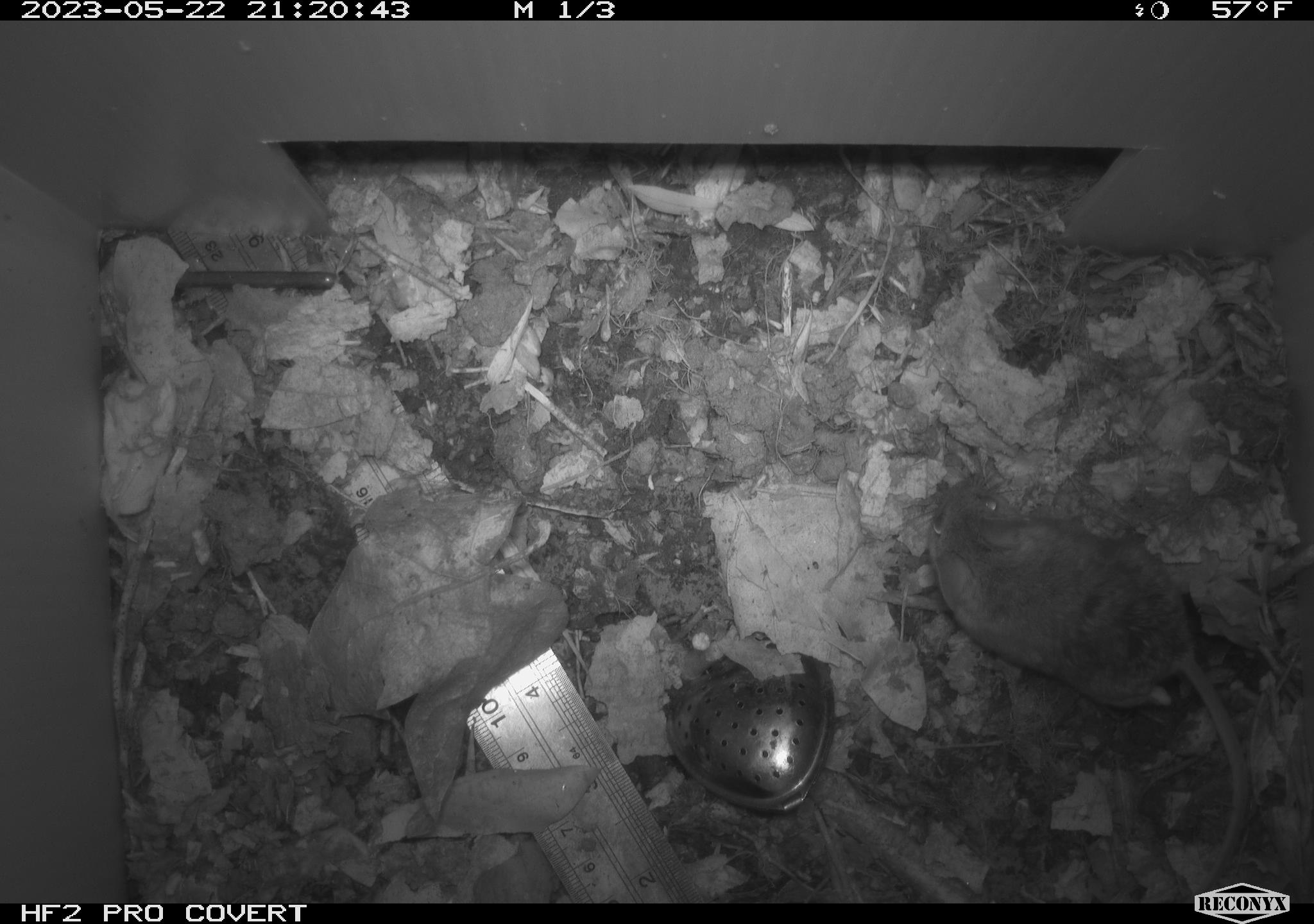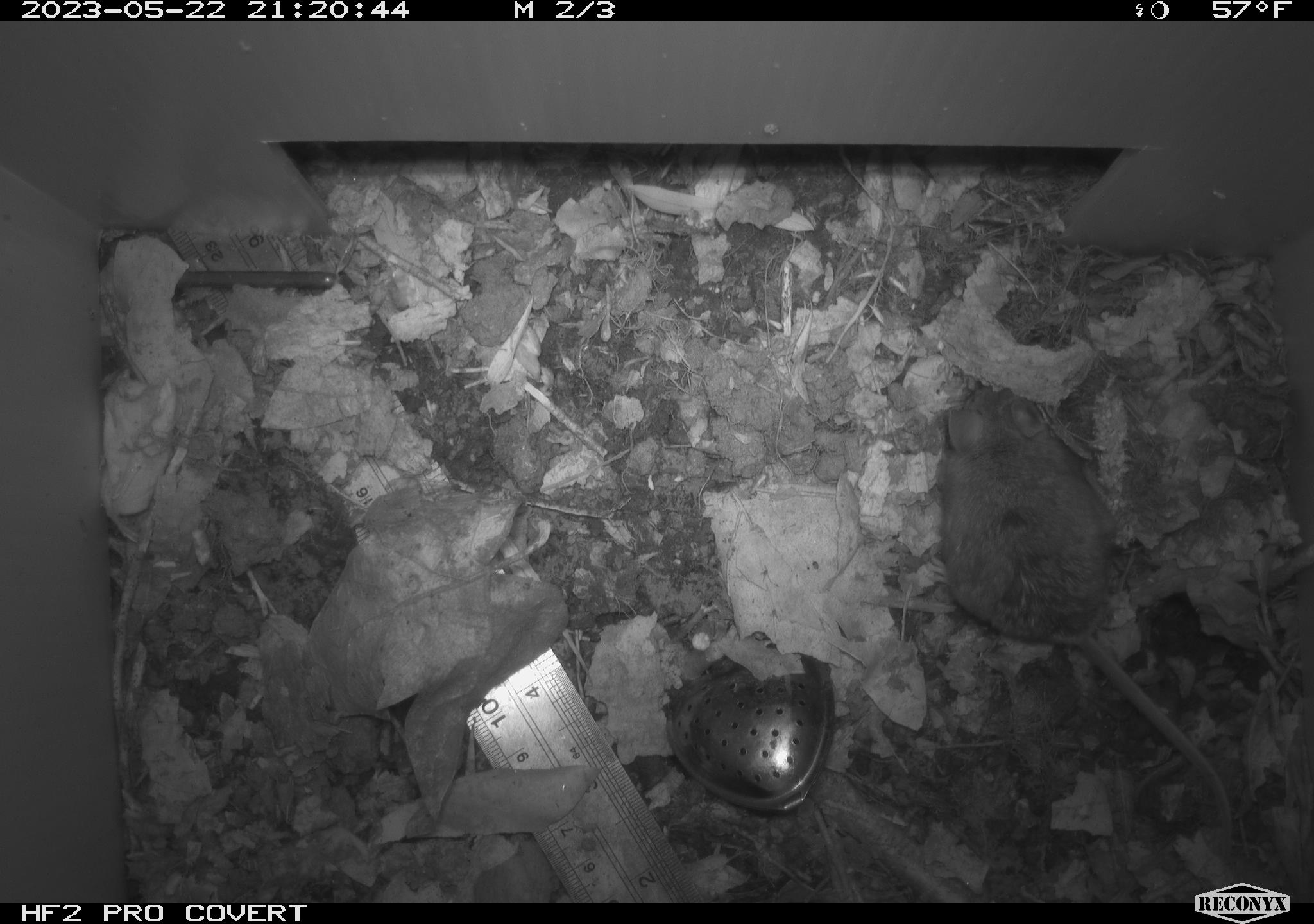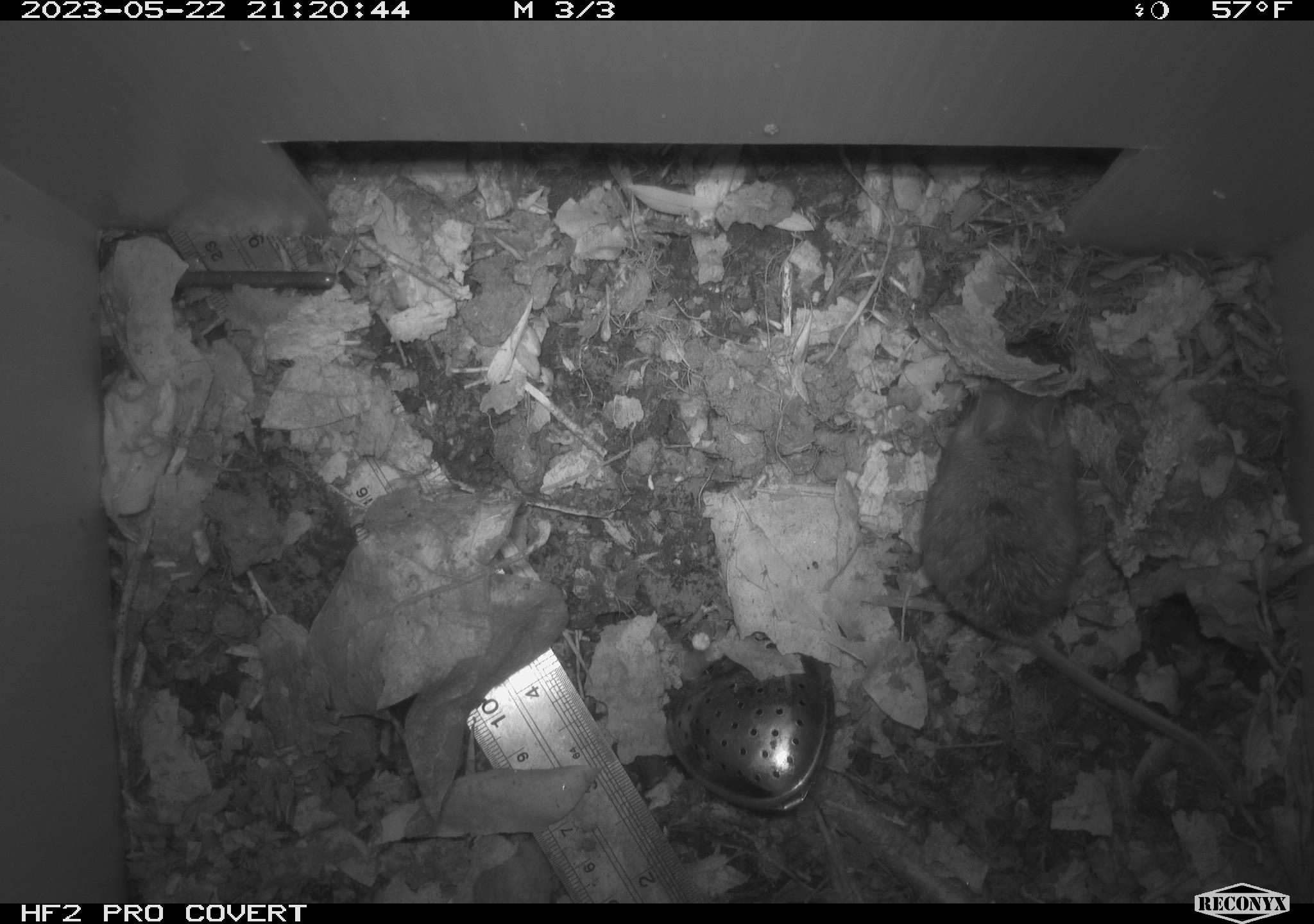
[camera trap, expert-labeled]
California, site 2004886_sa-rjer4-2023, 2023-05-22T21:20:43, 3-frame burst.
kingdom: Animalia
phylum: Chordata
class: Mammalia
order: Rodentia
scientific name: Rodentia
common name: mouse species